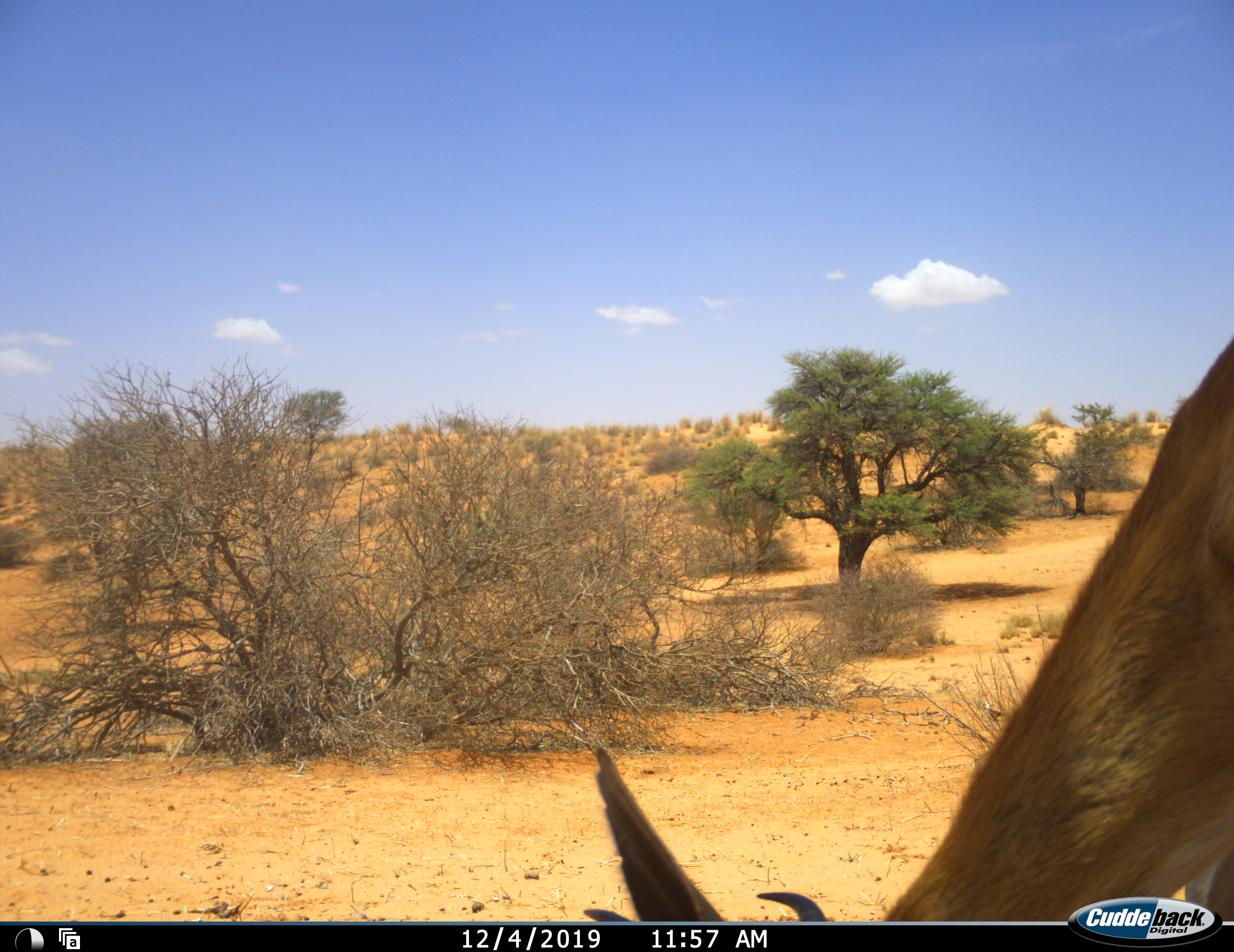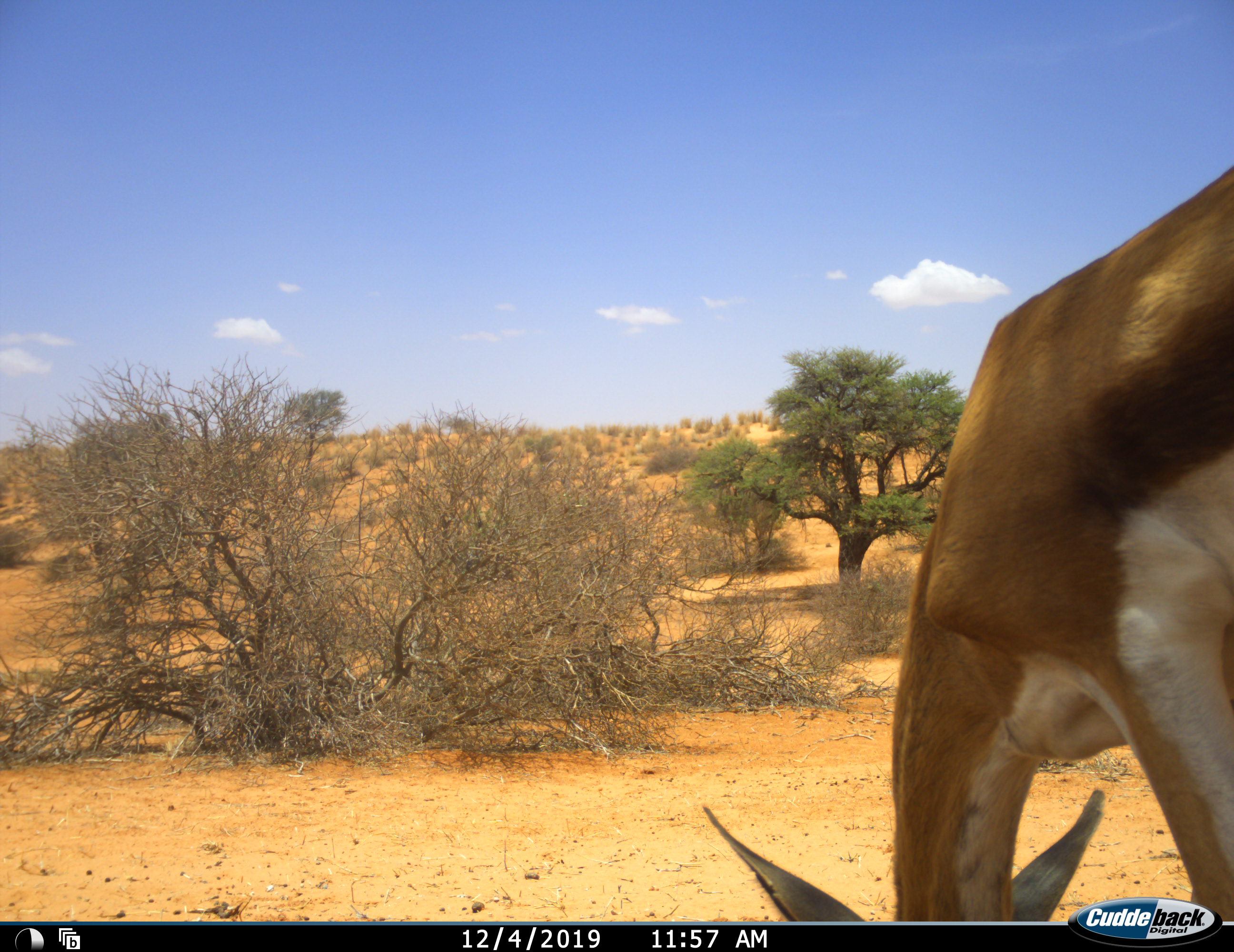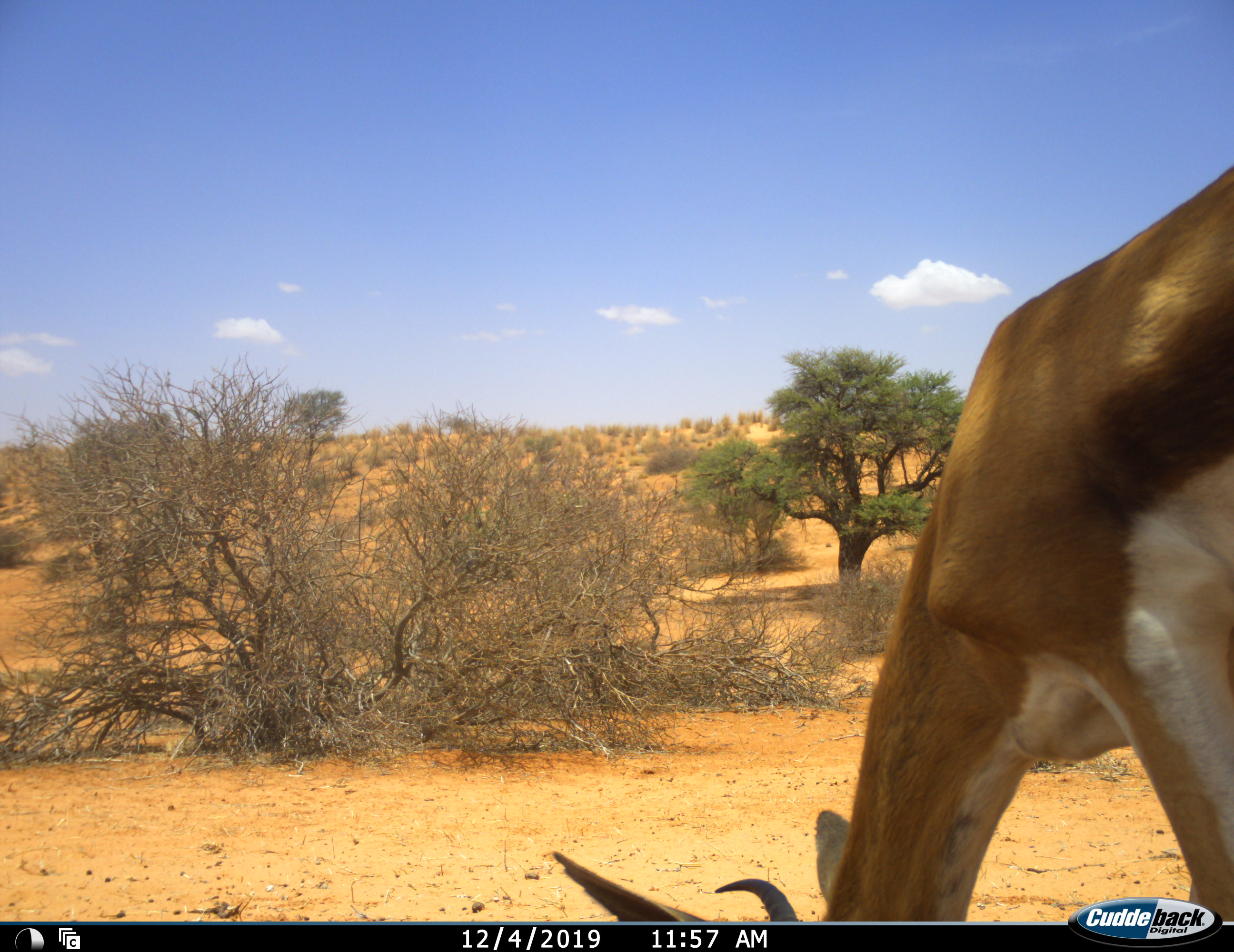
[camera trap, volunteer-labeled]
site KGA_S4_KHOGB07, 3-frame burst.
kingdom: Animalia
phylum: Chordata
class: Mammalia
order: Artiodactyla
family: Bovidae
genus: Antidorcas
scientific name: Antidorcas marsupialis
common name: springbok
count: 1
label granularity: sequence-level